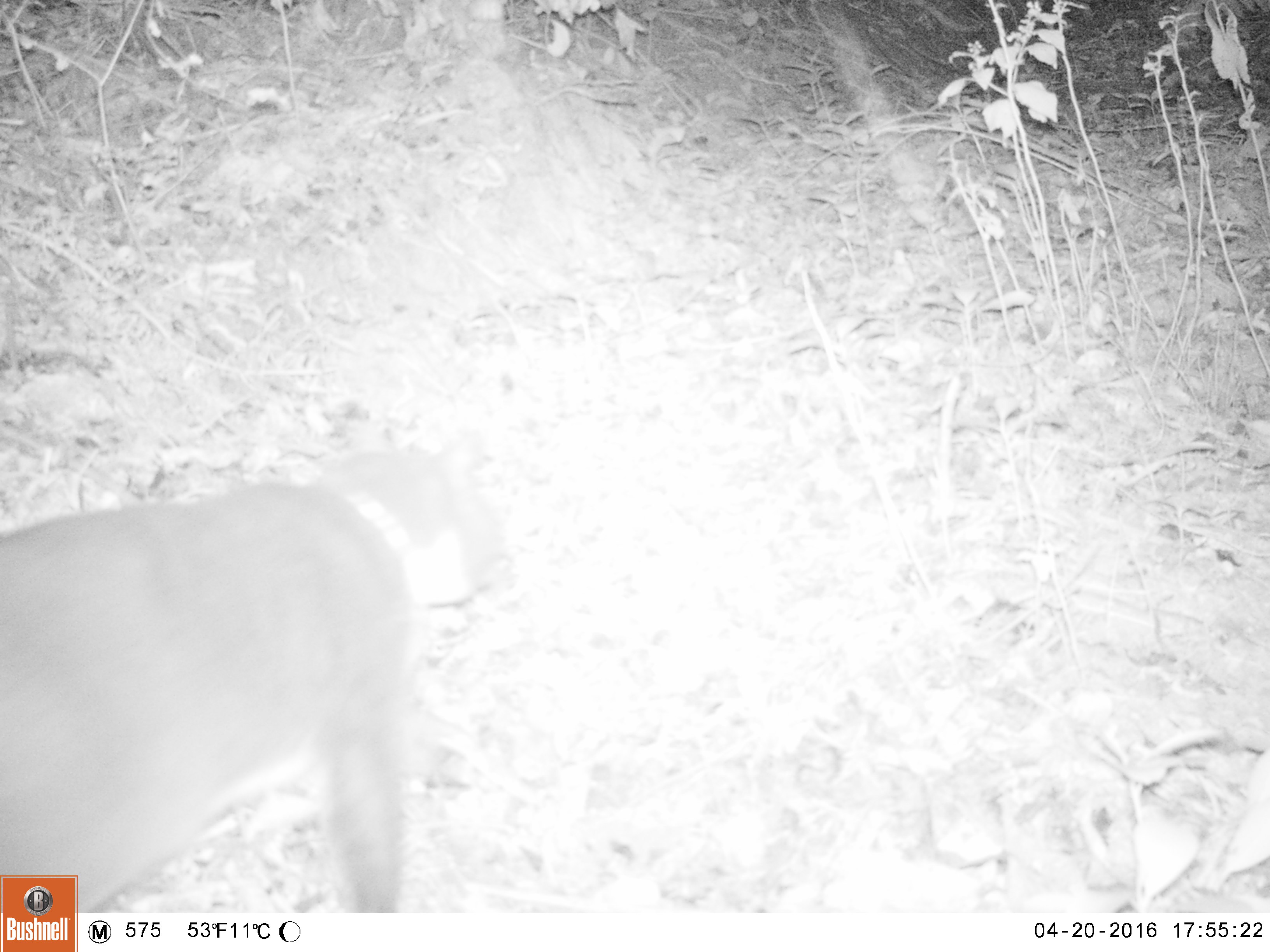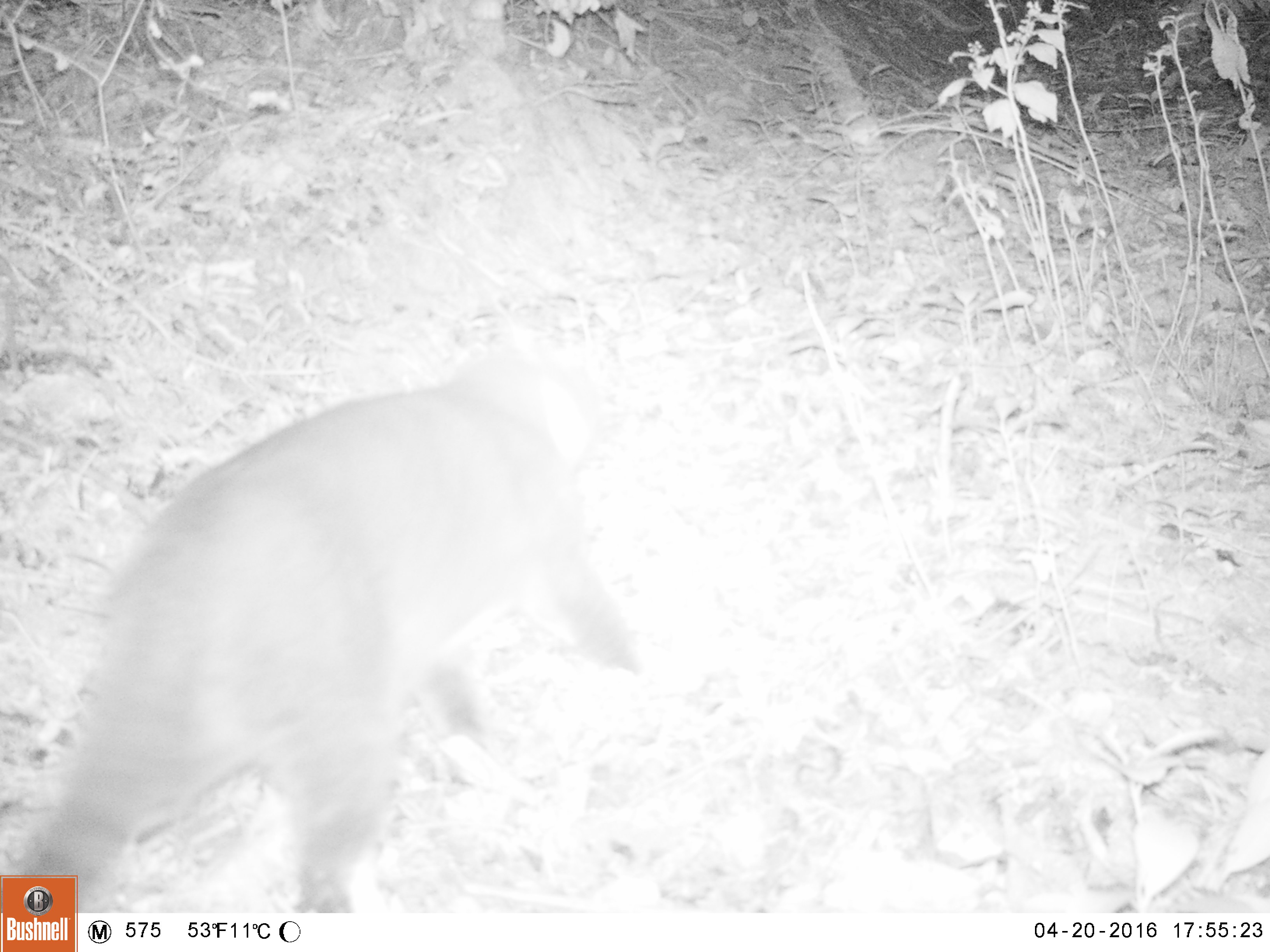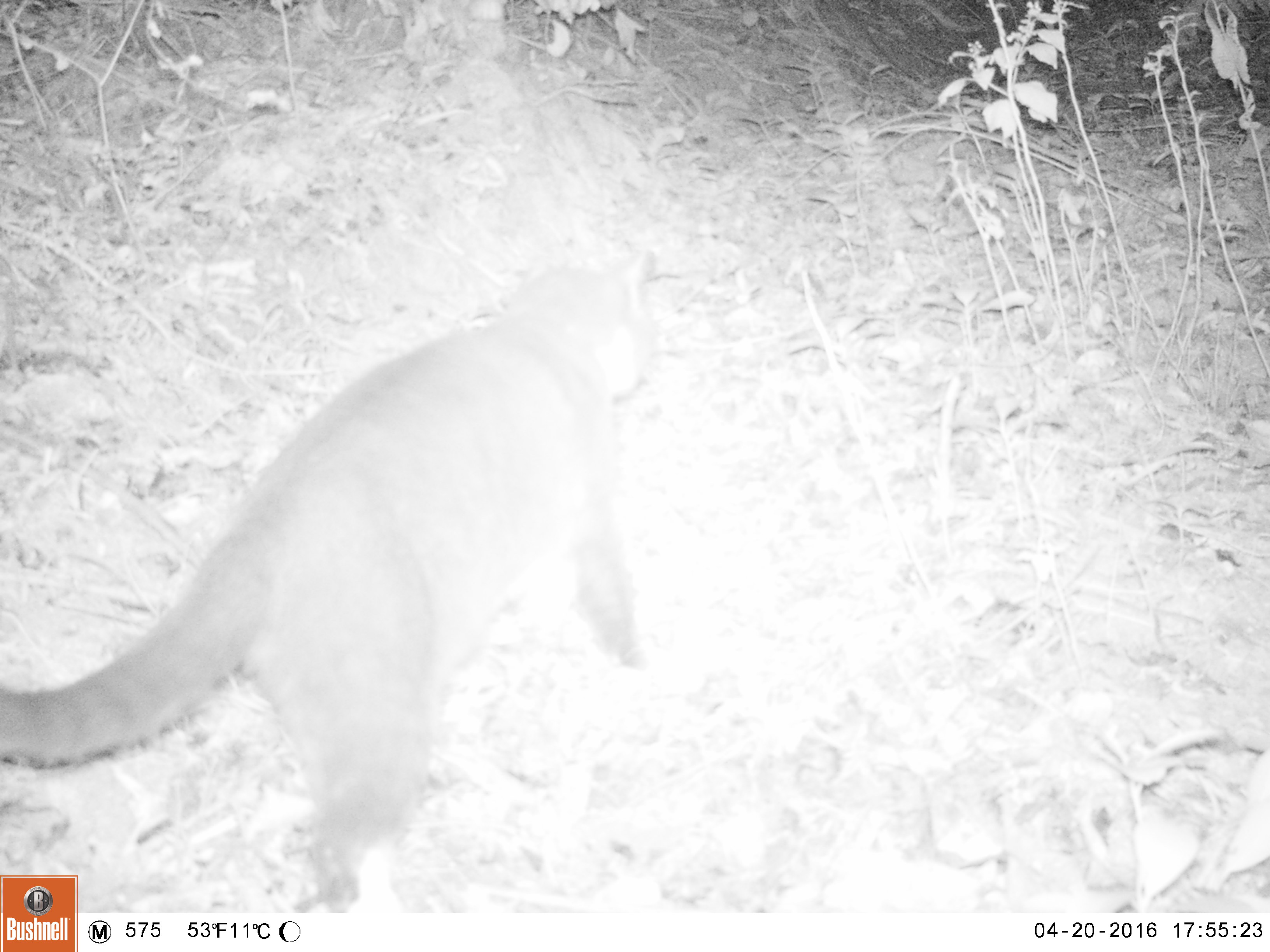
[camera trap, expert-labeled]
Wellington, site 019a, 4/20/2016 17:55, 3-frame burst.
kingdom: Animalia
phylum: Chordata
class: Mammalia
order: Carnivora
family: Felidae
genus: Felis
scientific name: Felis catus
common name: cat